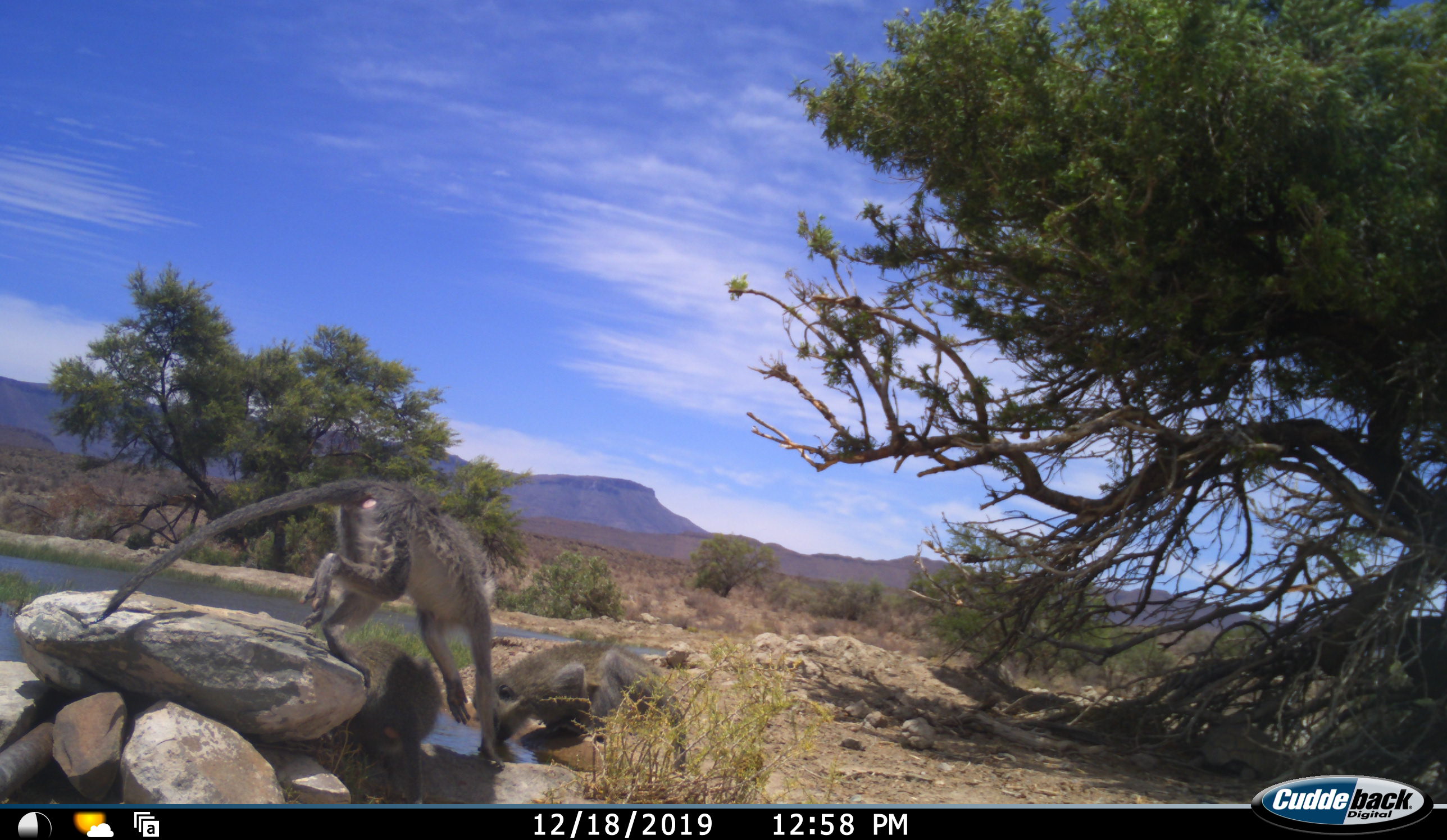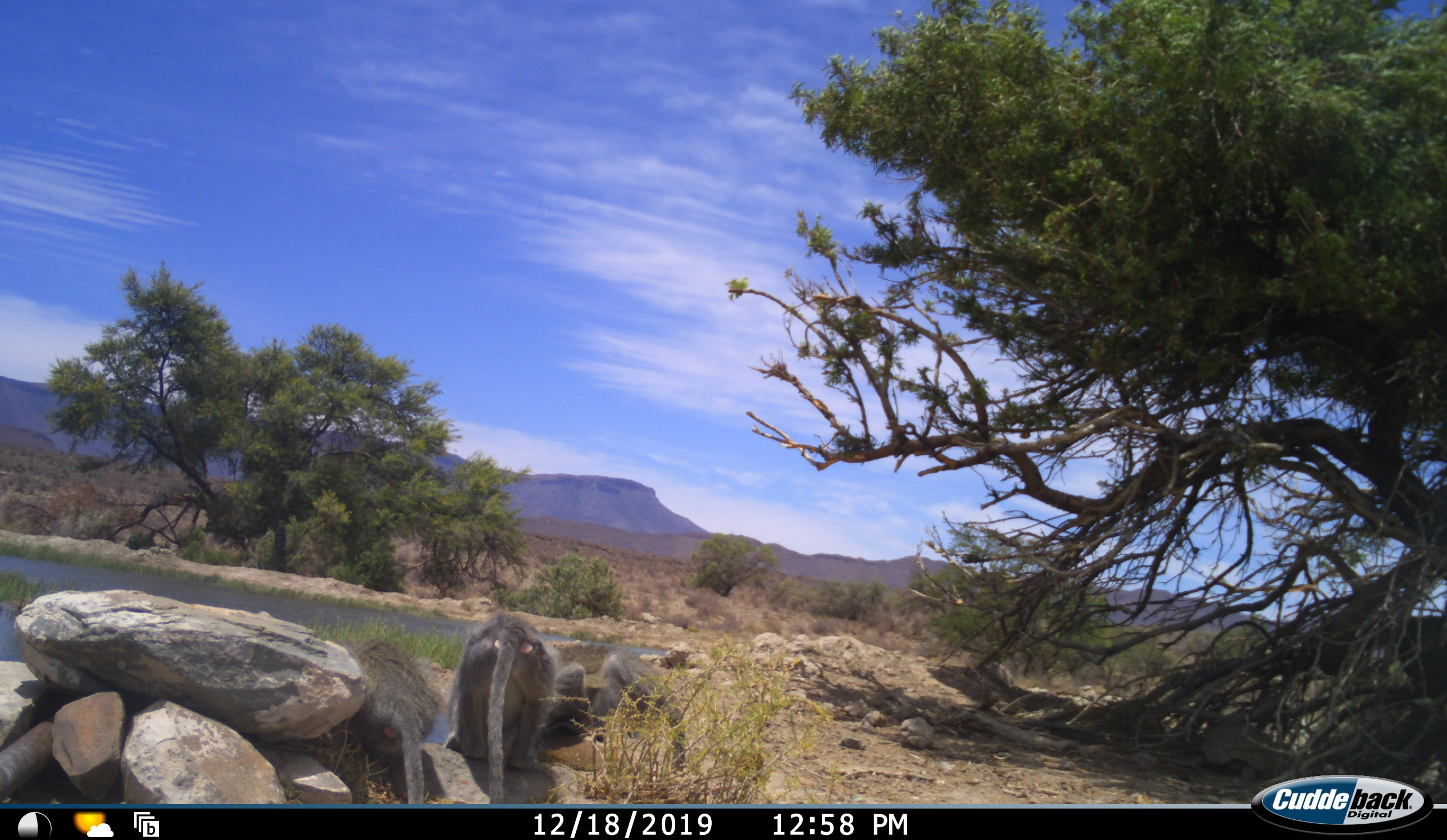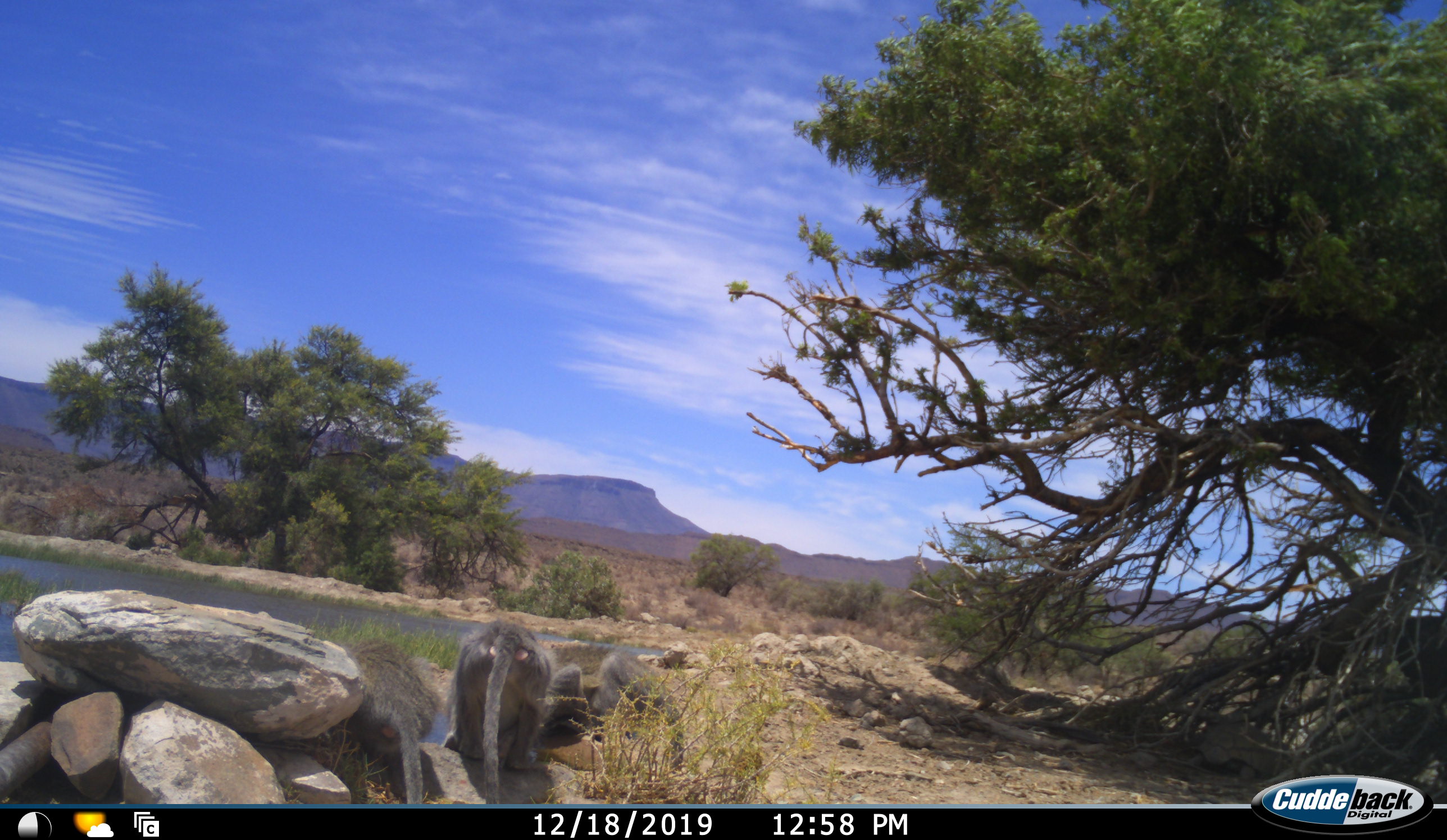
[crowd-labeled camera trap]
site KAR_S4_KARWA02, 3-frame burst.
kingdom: Animalia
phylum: Chordata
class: Mammalia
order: Primates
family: Cercopithecidae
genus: Chlorocebus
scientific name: Chlorocebus pygerythrus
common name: vervet monkey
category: monkeyvervet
Monkeyvervet (vervet monkey) (Chlorocebus pygerythrus), count 3. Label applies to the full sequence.